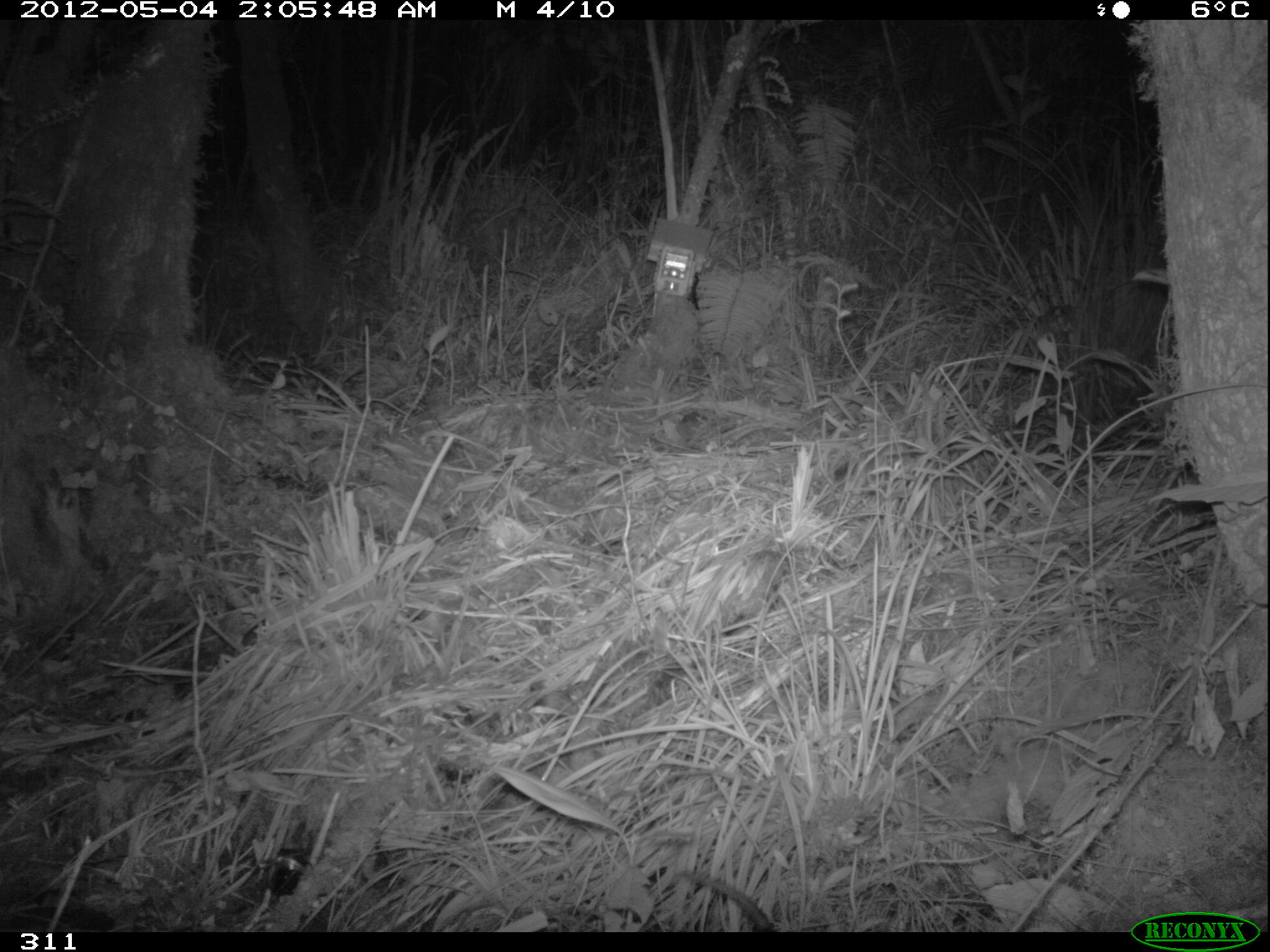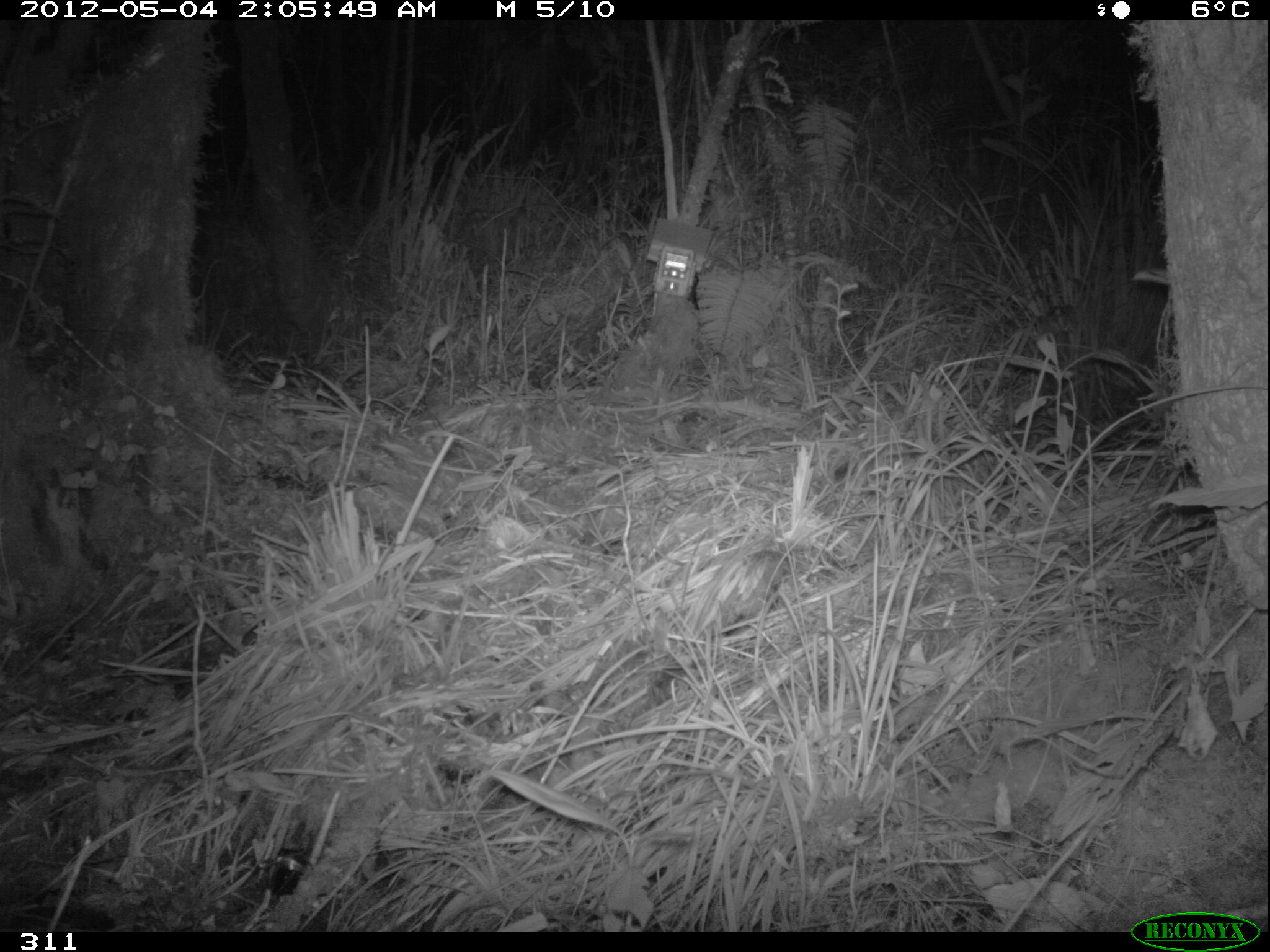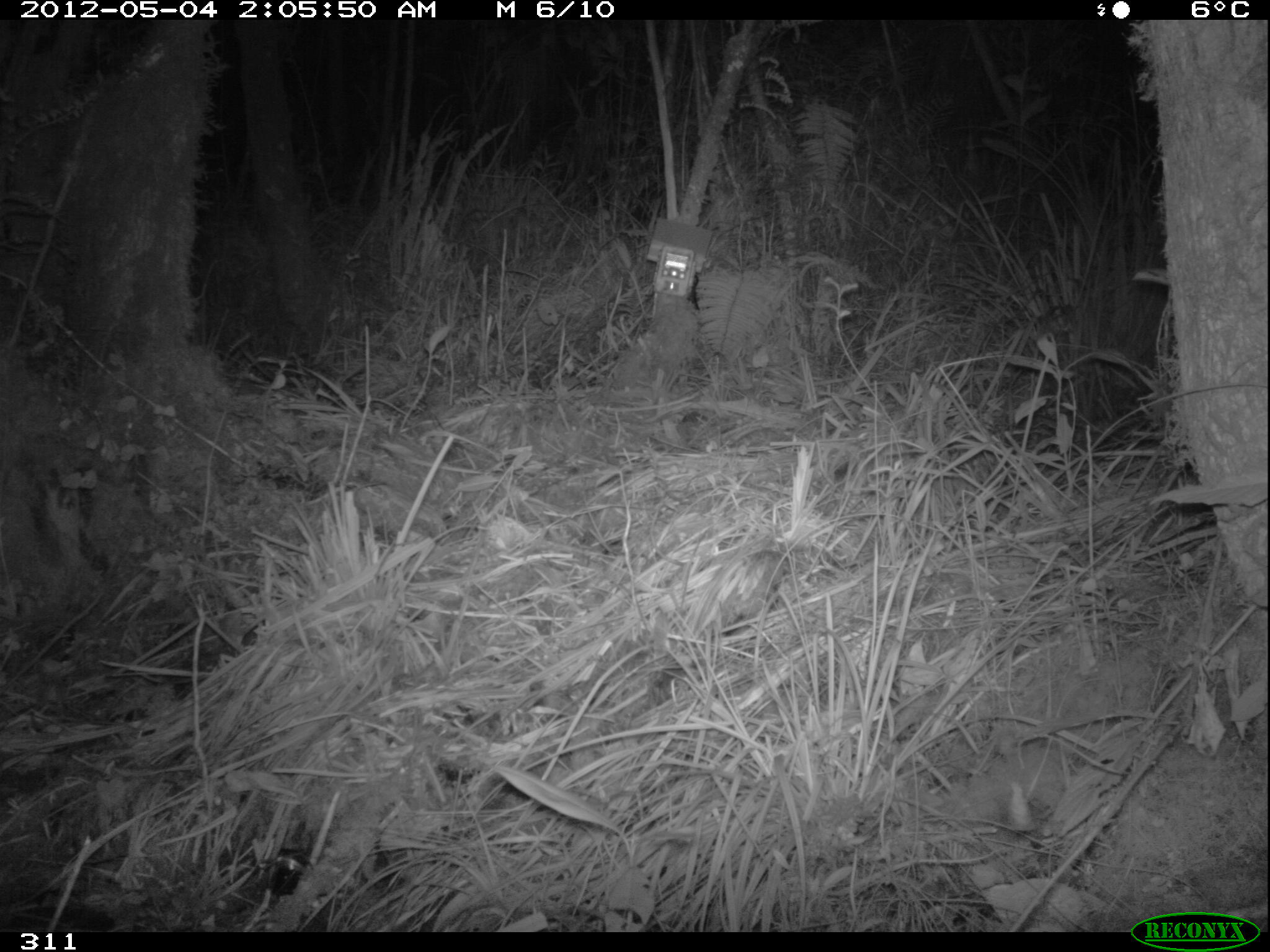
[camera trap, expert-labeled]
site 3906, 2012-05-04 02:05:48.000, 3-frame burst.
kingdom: Animalia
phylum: Chordata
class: Mammalia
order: Didelphimorphia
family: Didelphidae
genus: Didelphis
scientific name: Didelphis pernigra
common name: andean white-eared opossum